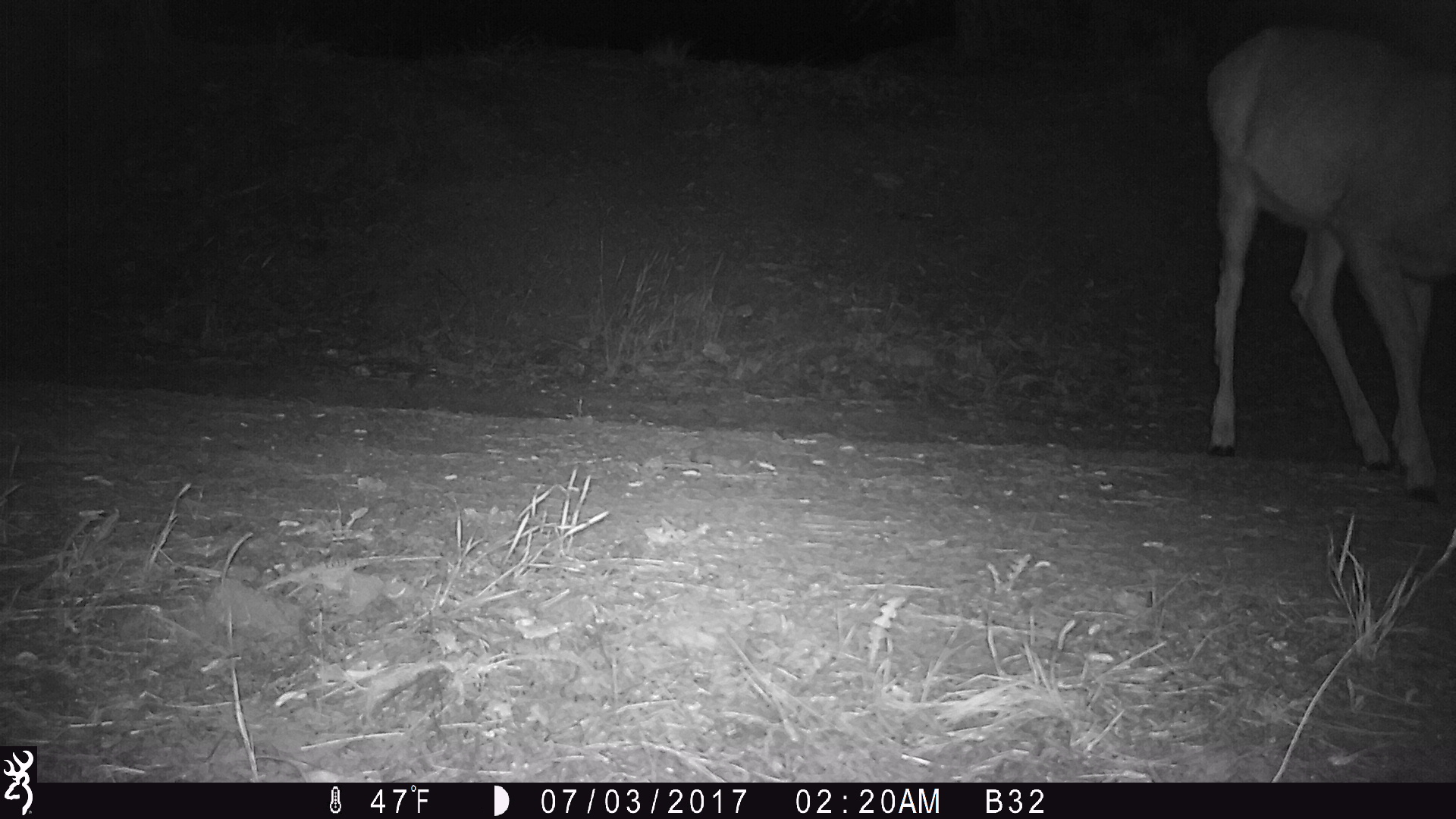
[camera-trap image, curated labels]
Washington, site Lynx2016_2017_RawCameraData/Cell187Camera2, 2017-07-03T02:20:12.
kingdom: Animalia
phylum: Chordata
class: Mammalia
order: Artiodactyla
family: Cervidae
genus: Odocoileus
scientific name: Odocoileus hemionus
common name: mule deer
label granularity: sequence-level